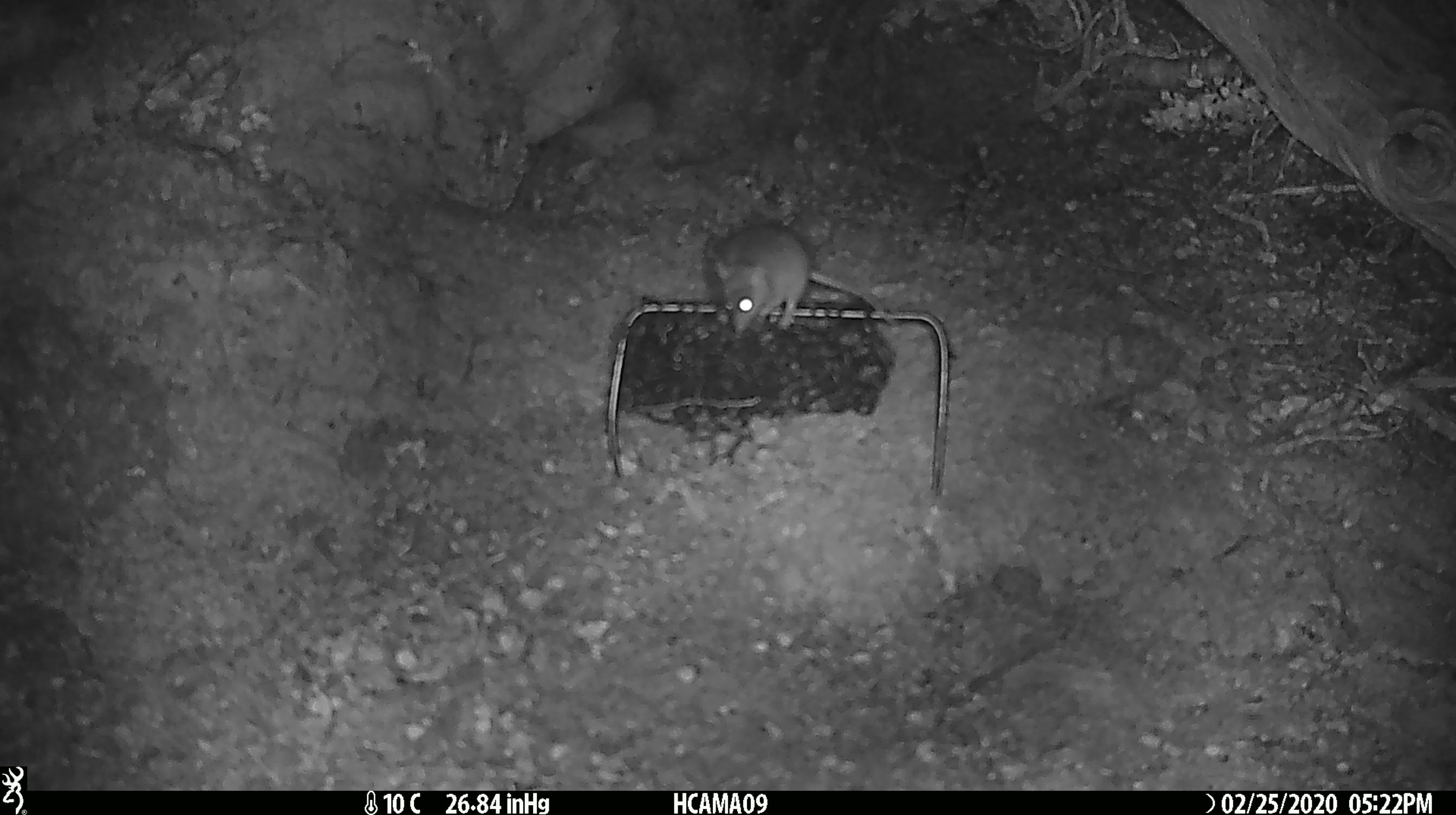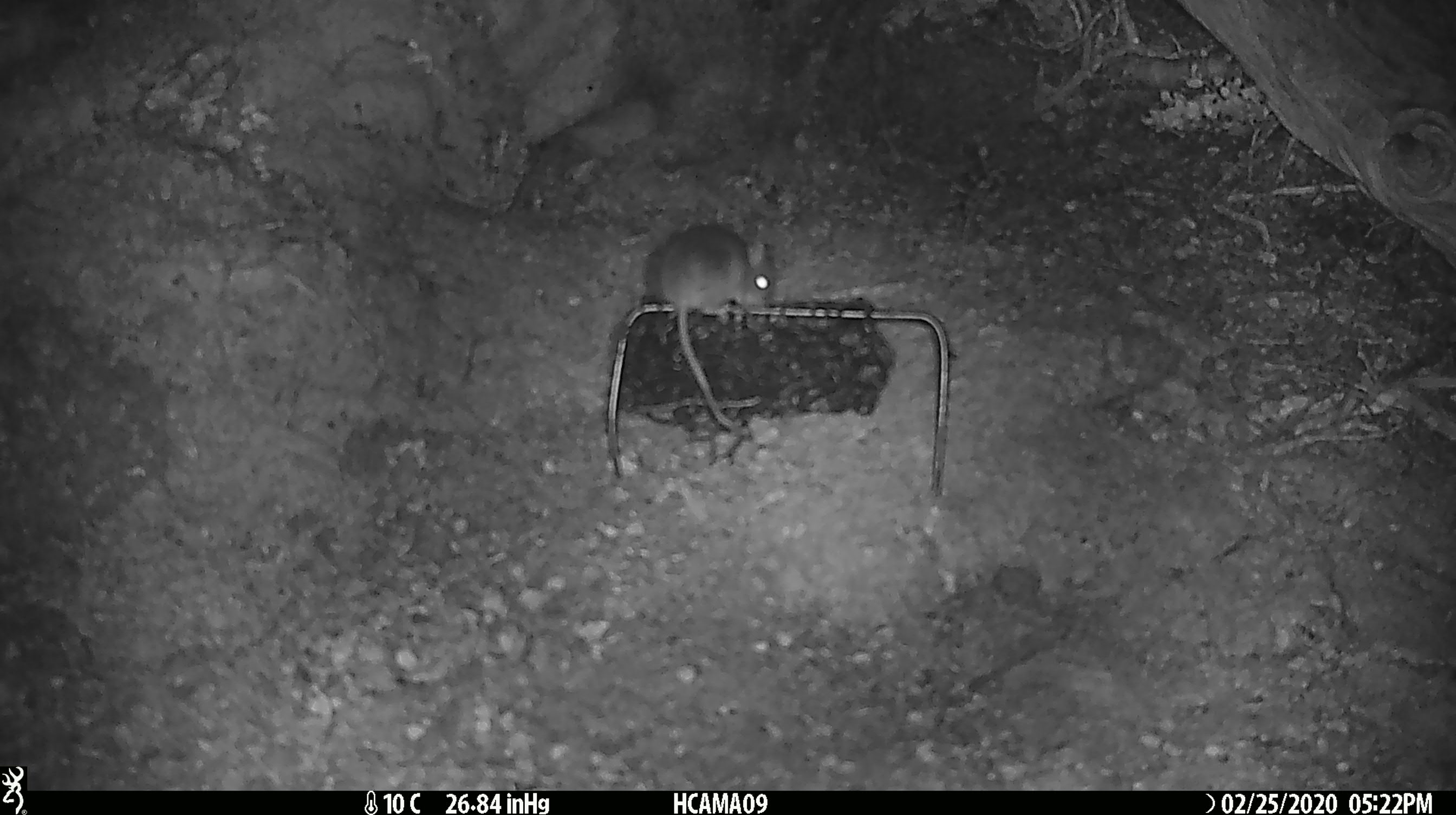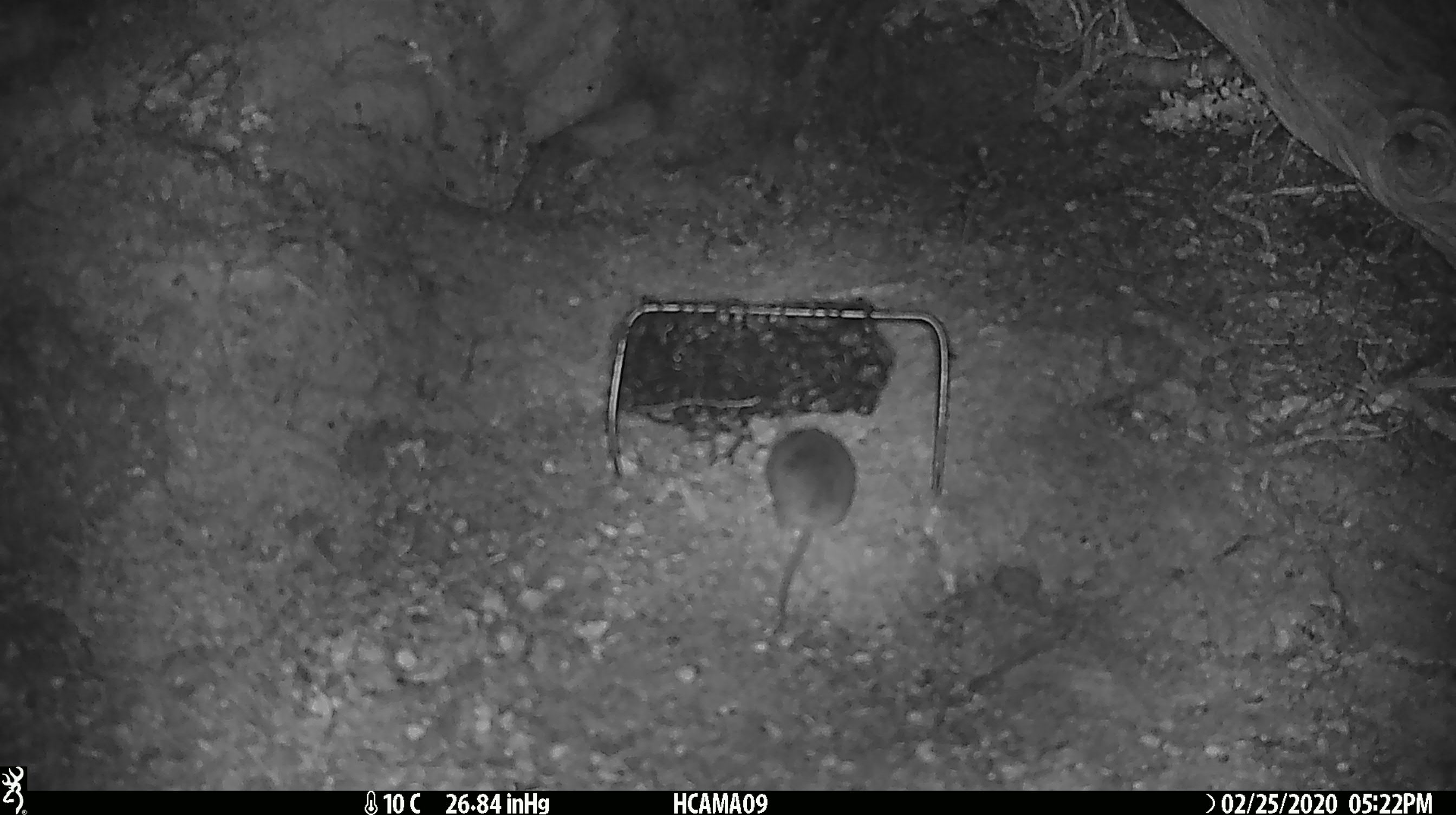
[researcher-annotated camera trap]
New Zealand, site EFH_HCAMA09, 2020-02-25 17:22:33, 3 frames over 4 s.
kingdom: Animalia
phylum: Chordata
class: Mammalia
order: Rodentia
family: Muridae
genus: Mus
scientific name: Mus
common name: mouse